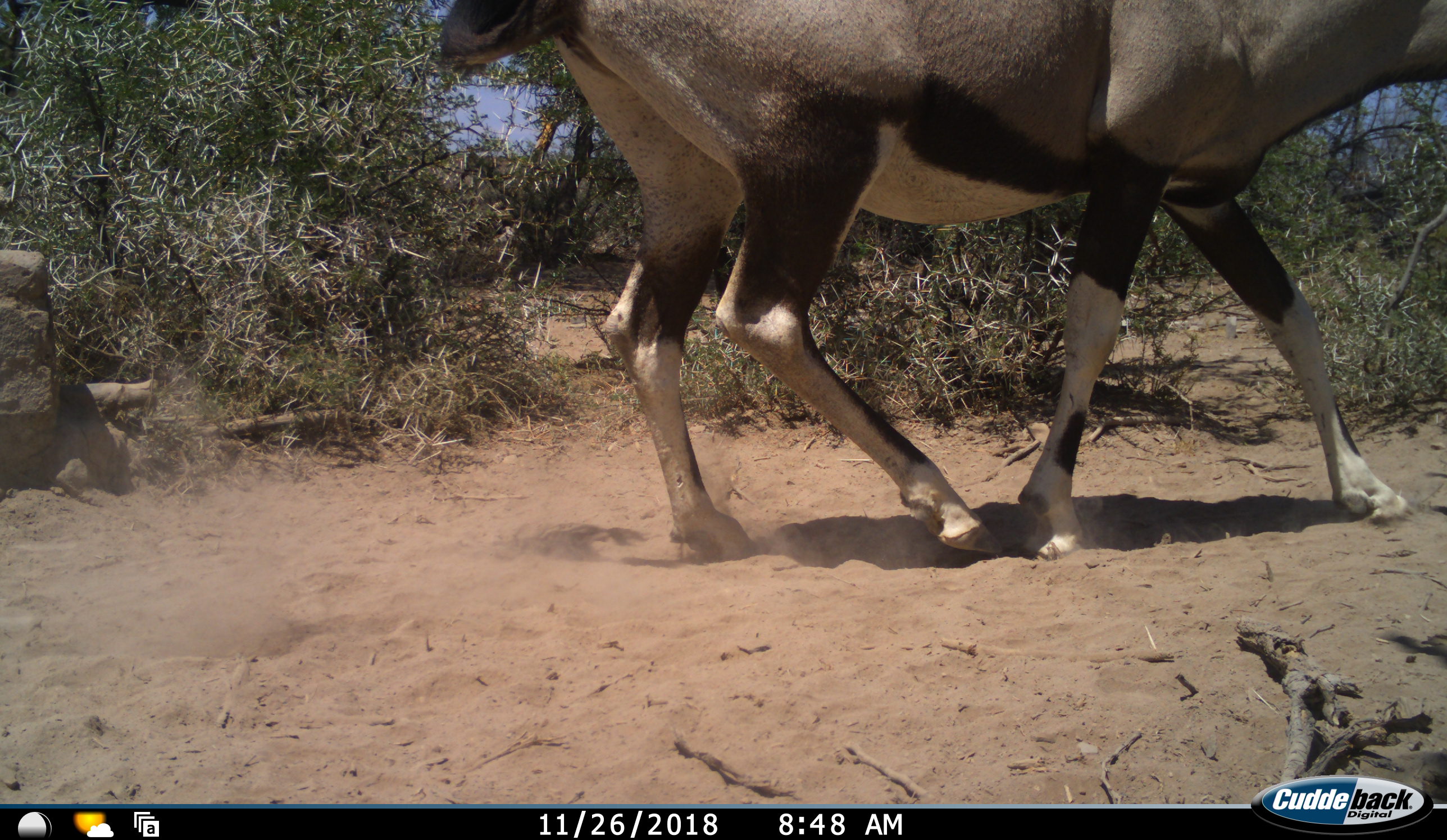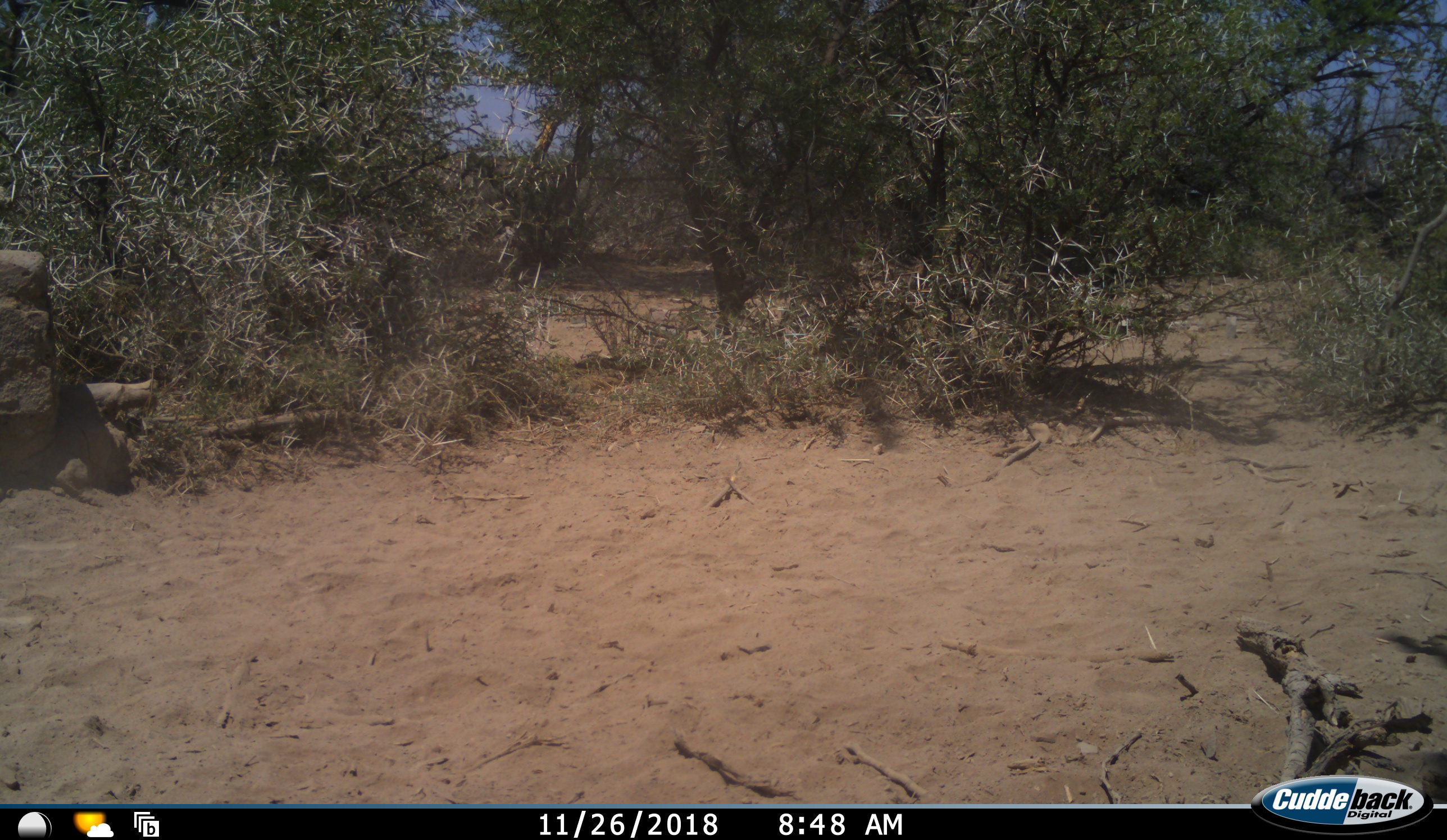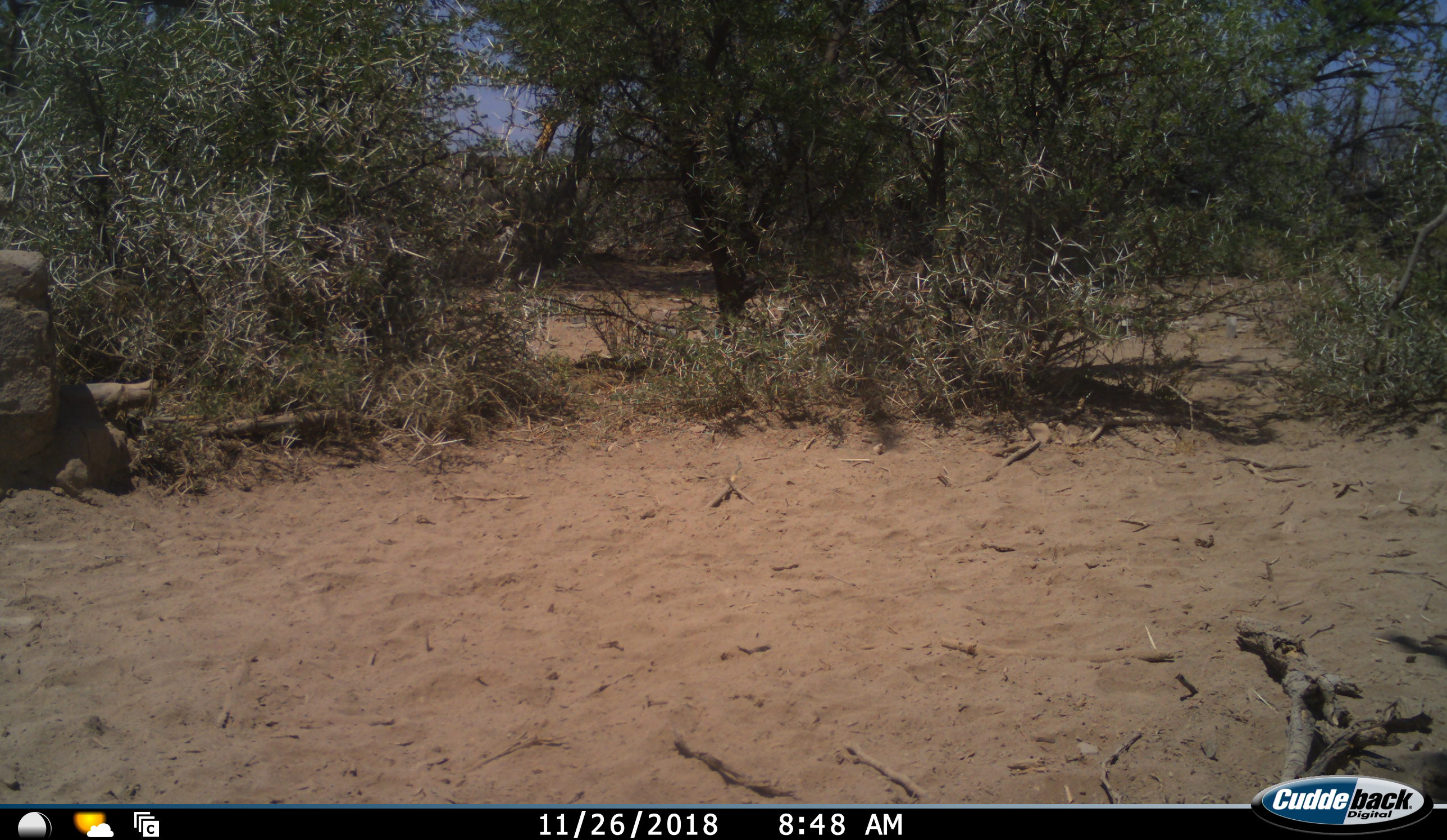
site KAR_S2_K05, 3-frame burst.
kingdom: Animalia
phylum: Chordata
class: Mammalia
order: Artiodactyla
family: Bovidae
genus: Oryx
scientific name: Oryx gazella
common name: gemsbok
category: oryx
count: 1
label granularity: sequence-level